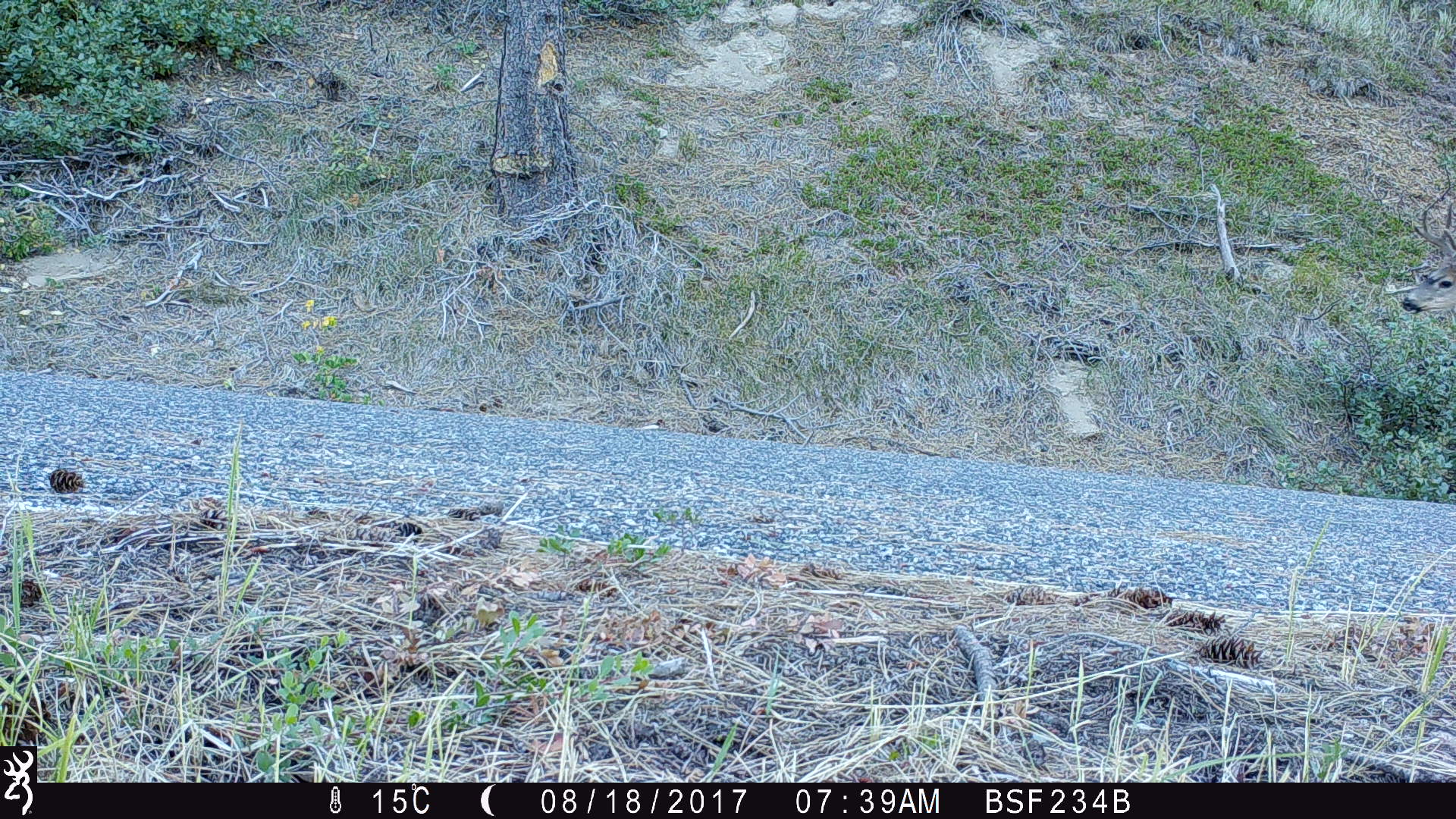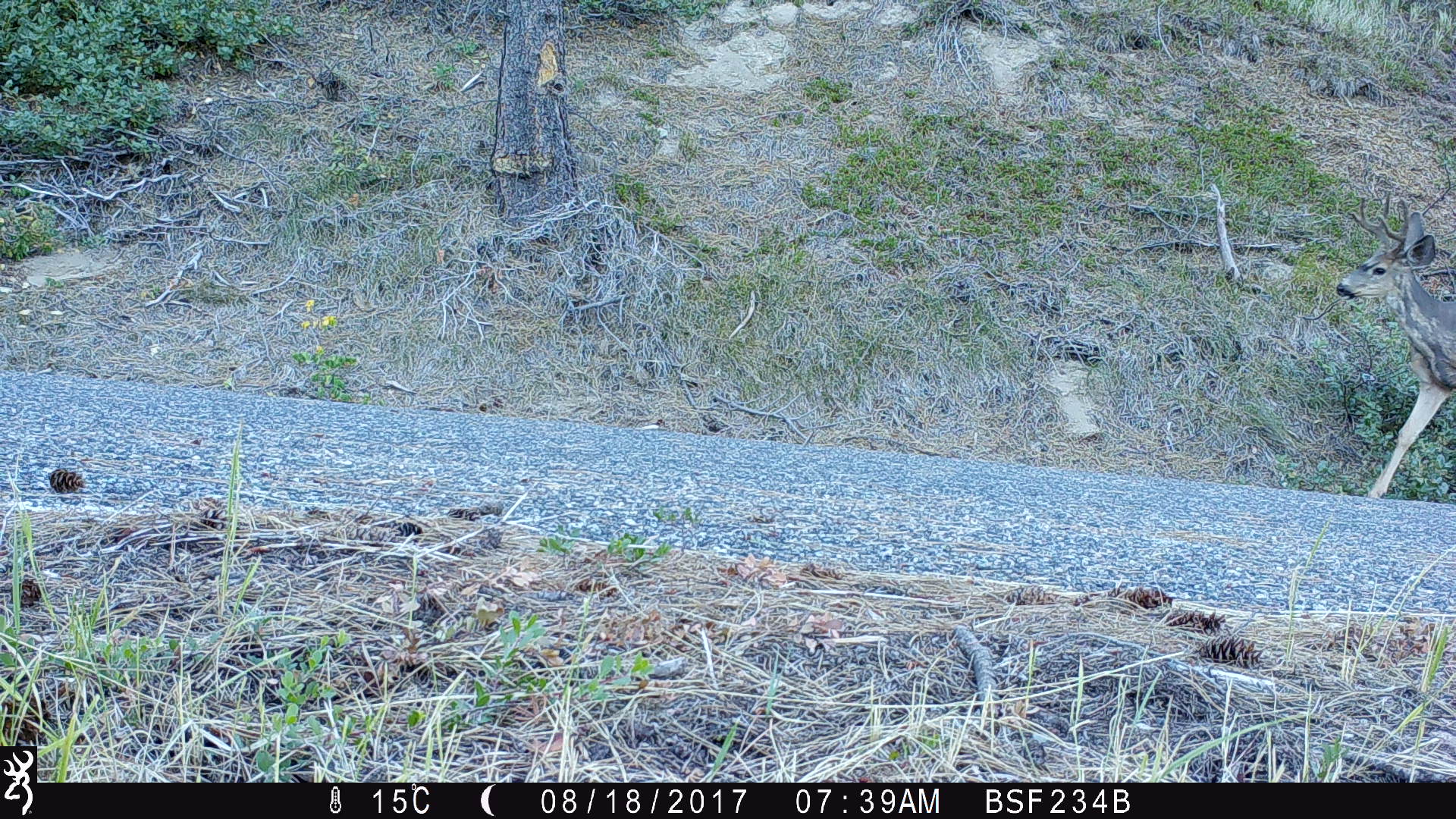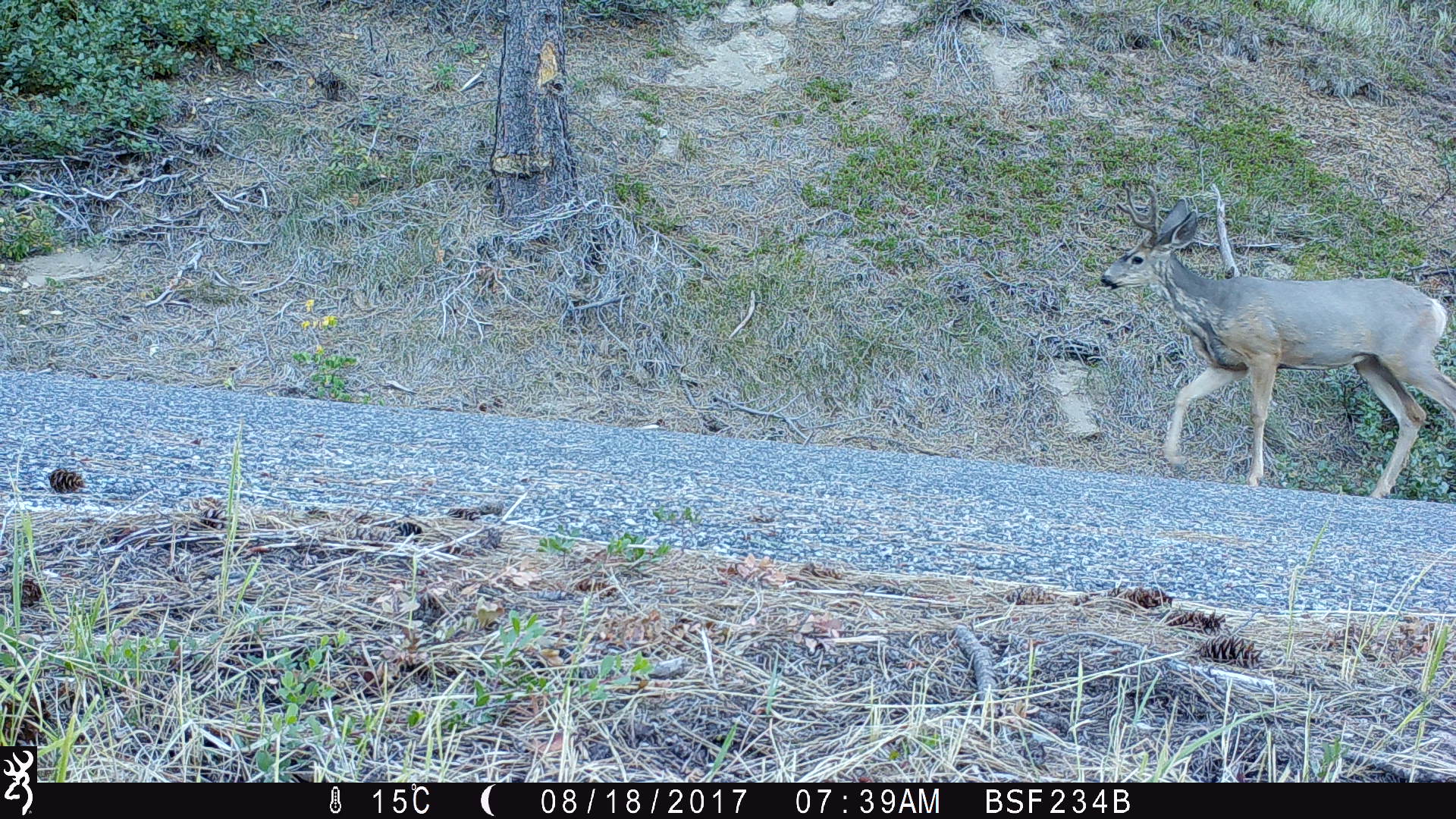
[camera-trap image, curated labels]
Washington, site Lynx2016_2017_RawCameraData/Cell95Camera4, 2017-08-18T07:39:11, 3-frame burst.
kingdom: Animalia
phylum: Chordata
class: Mammalia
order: Artiodactyla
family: Cervidae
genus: Odocoileus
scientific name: Odocoileus hemionus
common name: mule deer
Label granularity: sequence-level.